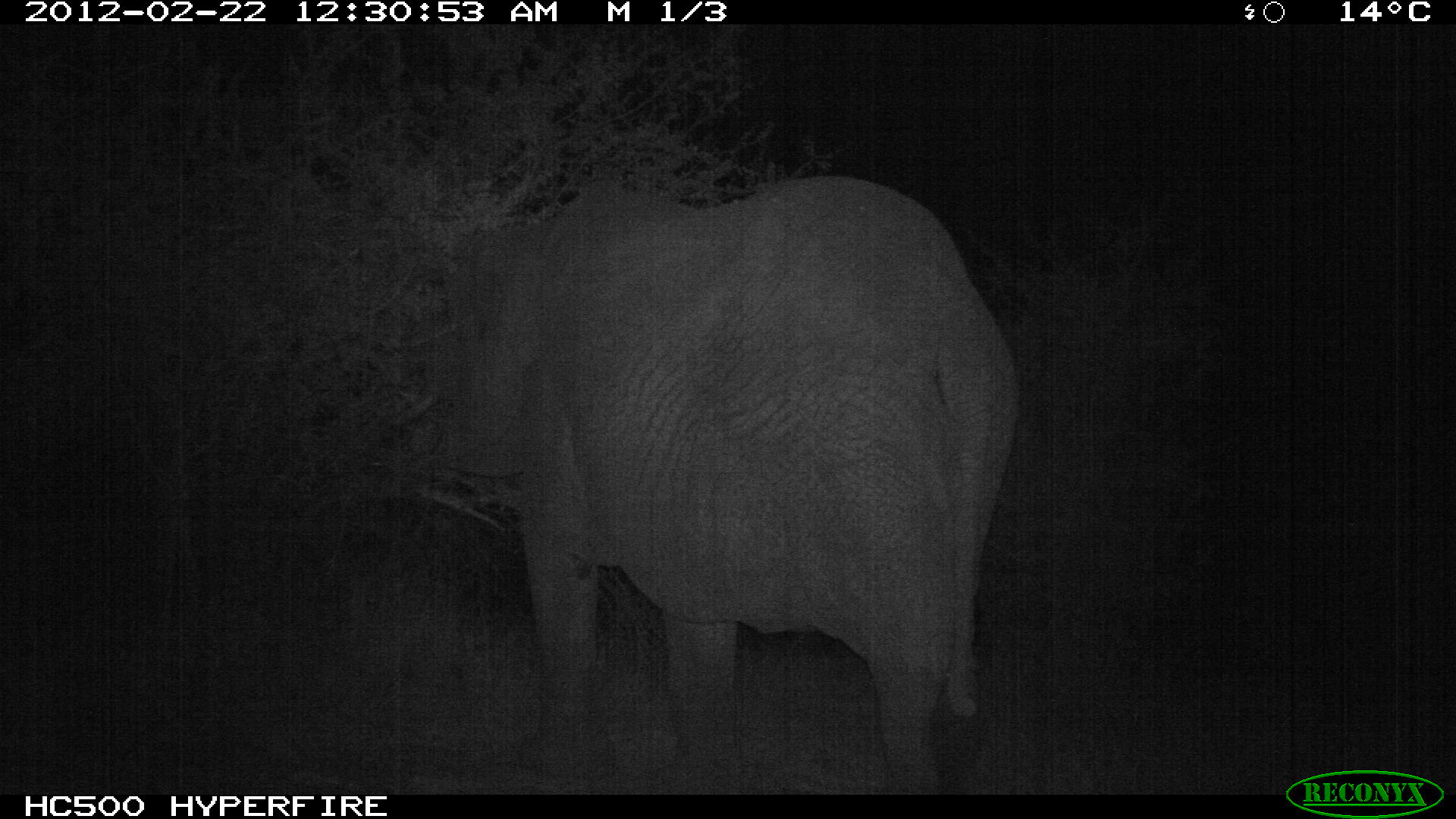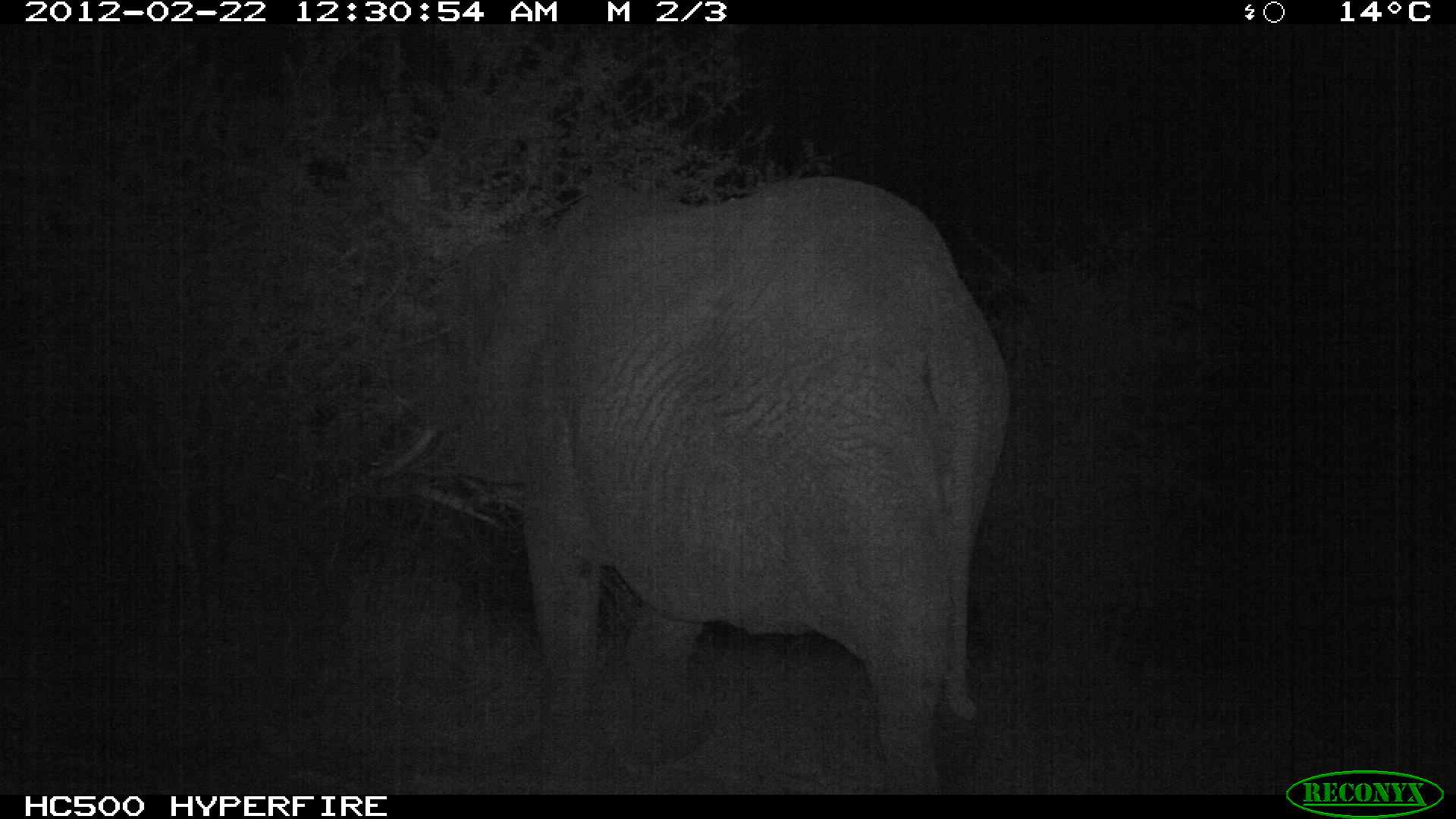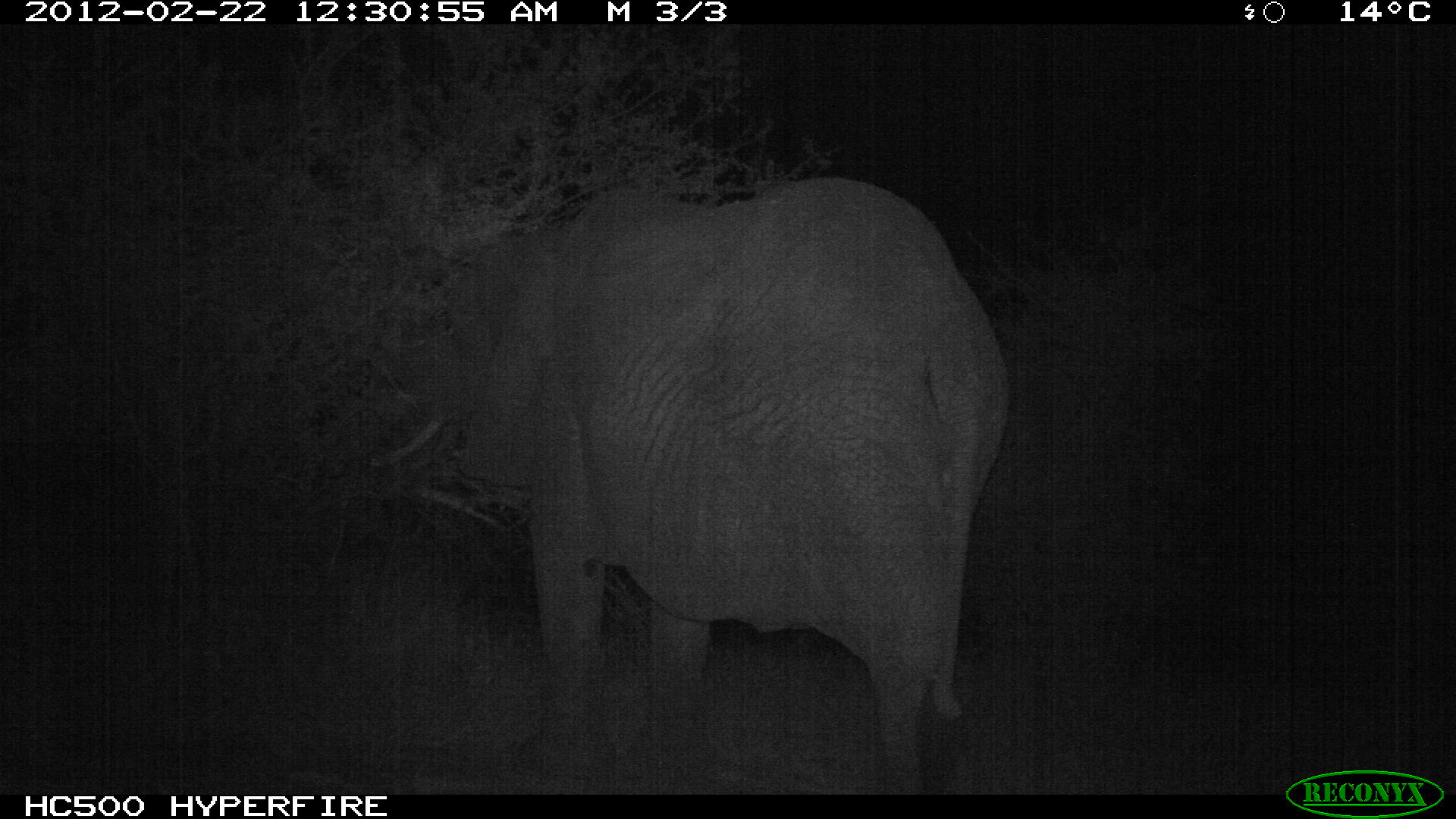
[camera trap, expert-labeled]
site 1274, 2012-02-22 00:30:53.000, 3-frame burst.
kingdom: Animalia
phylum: Chordata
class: Mammalia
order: Proboscidea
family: Elephantidae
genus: Loxodonta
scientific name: Loxodonta africana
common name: african bush elephant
Loxodonta africana (african bush elephant), count 1.